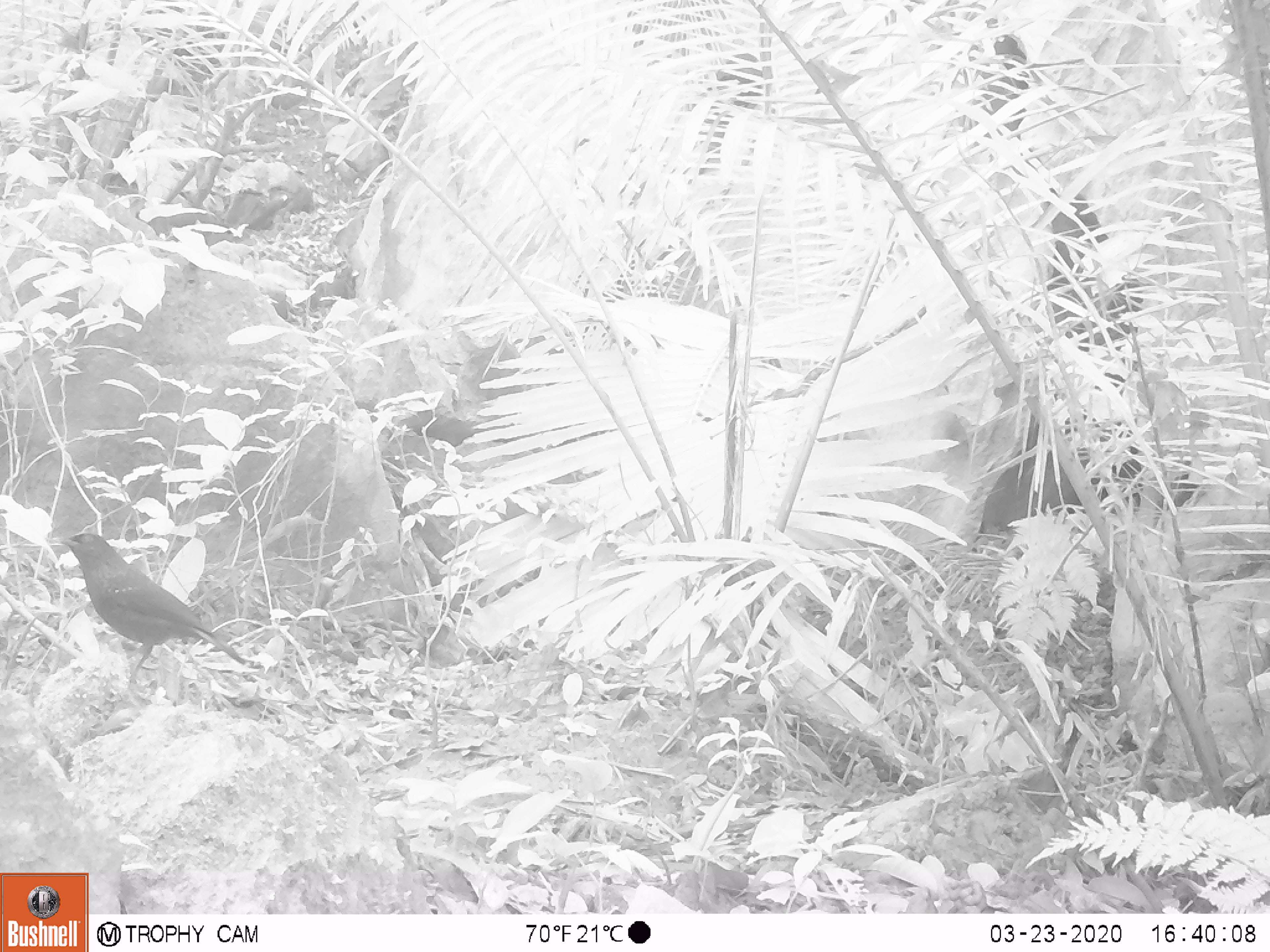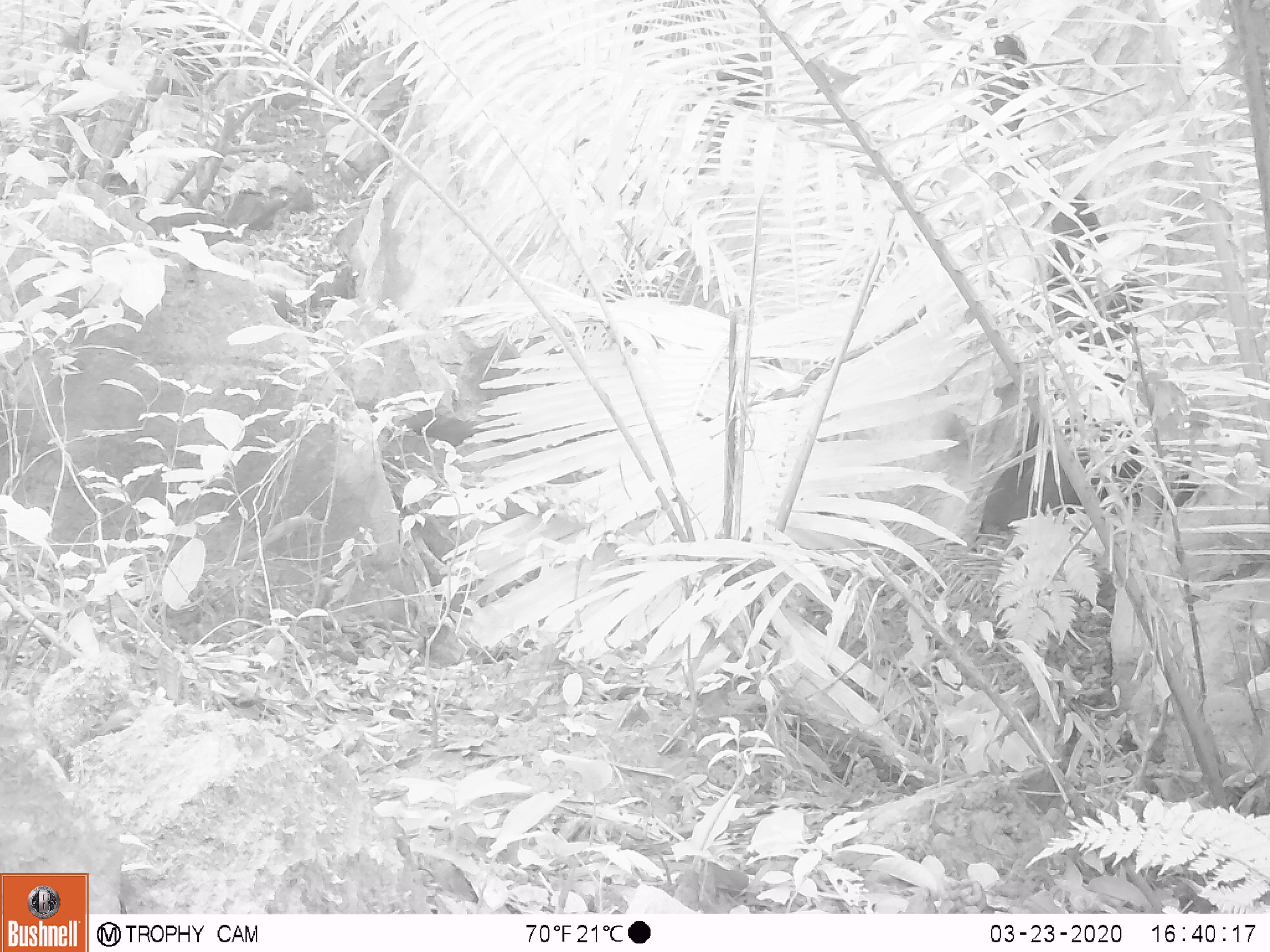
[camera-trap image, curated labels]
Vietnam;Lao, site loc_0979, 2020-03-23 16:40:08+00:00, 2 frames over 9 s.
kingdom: Animalia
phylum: Chordata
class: Aves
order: Passeriformes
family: Muscicapidae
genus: Myophonus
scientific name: Myophonus caeruleus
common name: blue whistling thrush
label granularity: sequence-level